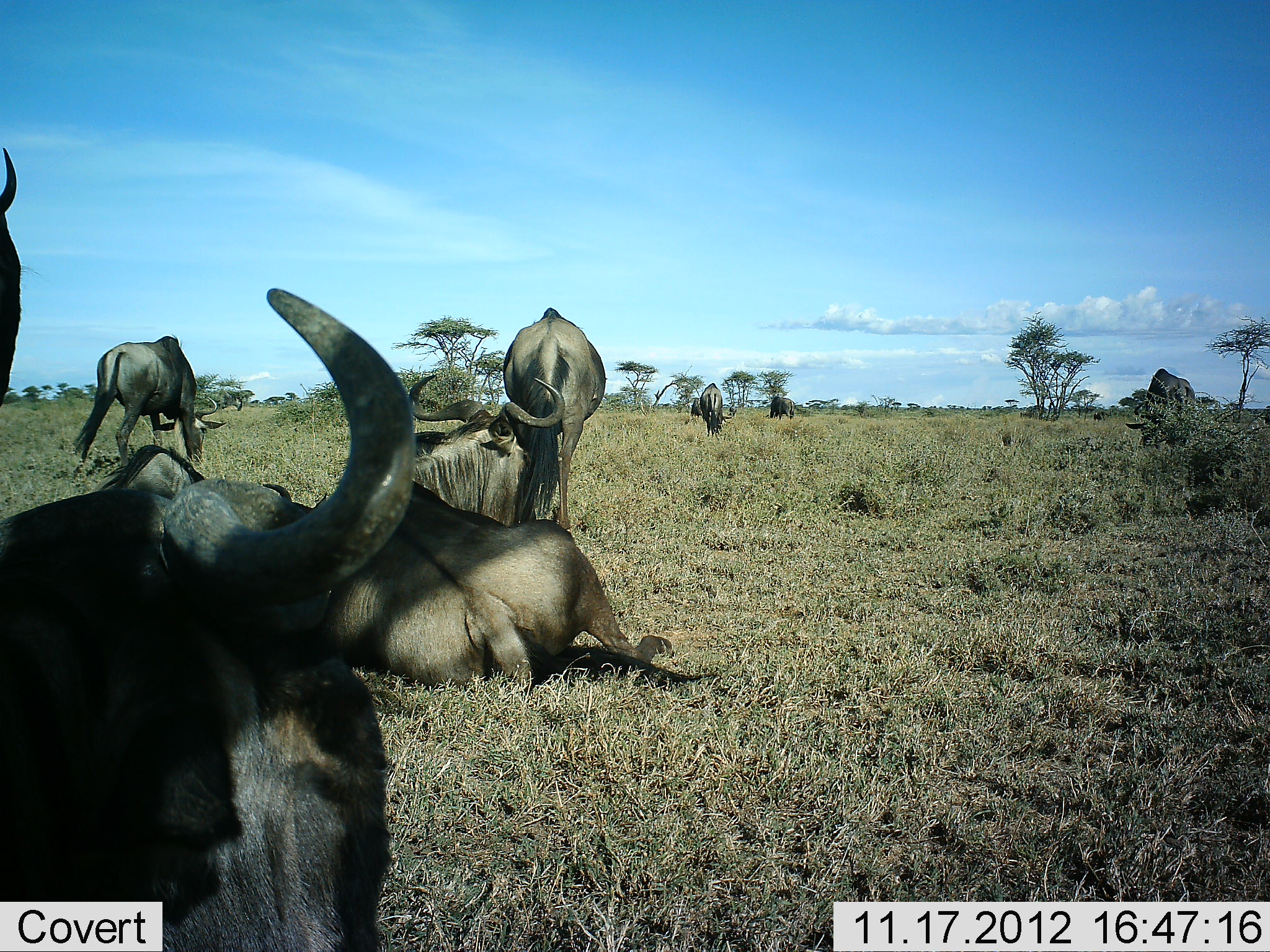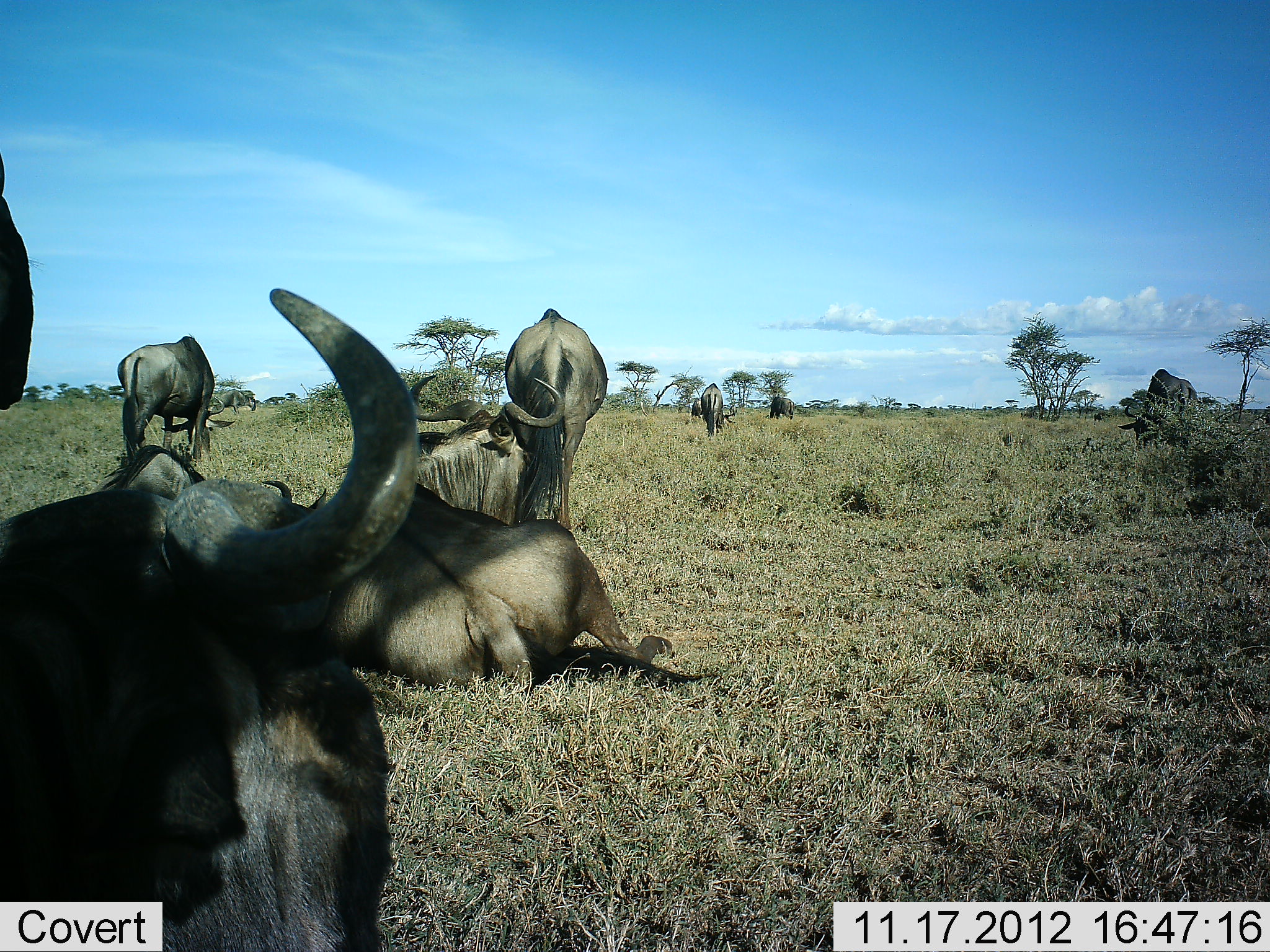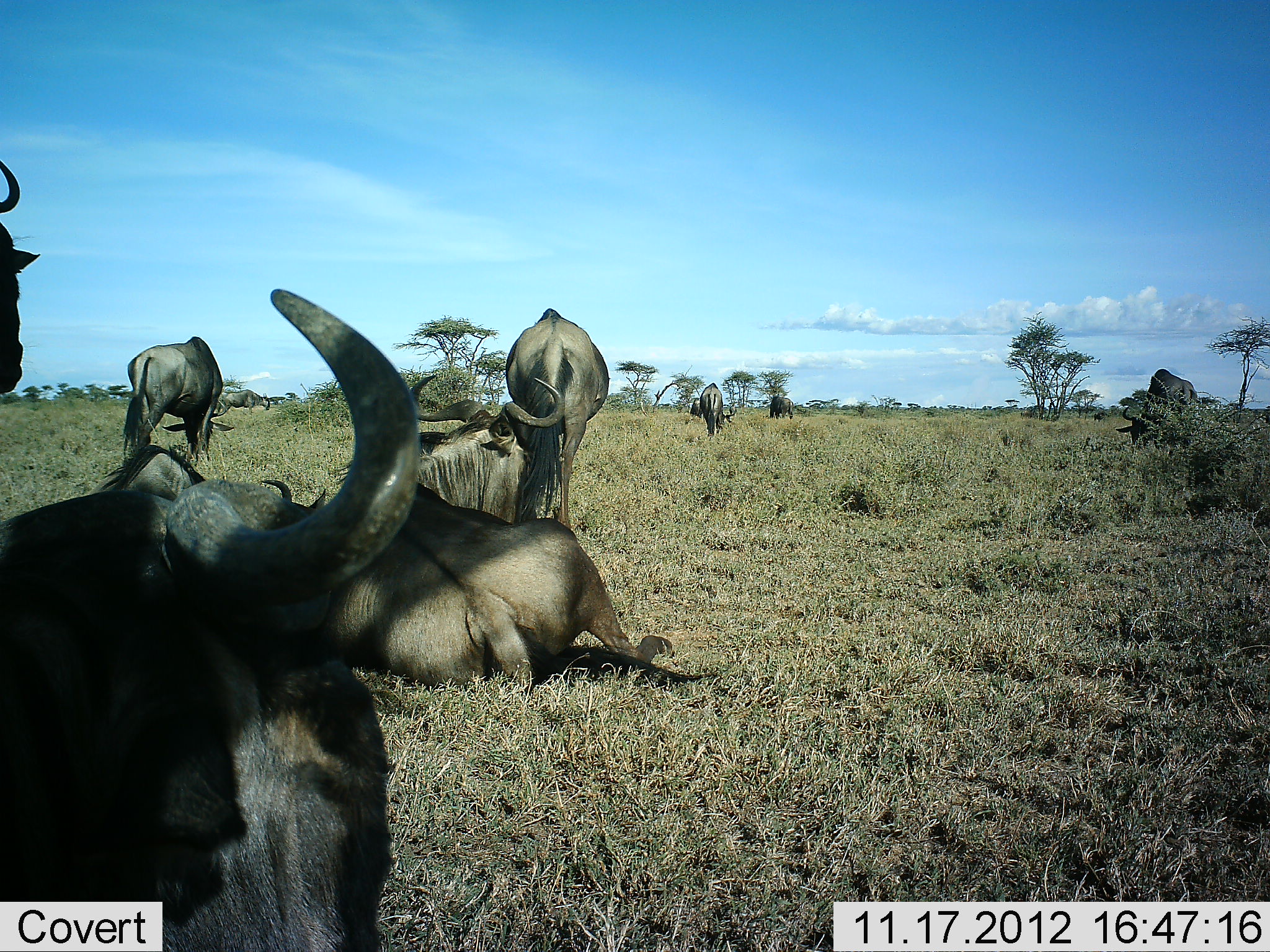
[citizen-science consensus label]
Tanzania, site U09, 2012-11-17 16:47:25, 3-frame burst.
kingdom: Animalia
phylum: Chordata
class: Mammalia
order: Artiodactyla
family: Bovidae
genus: Connochaetes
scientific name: Connochaetes taurinus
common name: blue wildebeest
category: wildebeest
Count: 9.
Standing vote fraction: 60%.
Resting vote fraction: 100%.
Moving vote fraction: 40%.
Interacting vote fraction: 10%.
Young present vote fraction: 0%.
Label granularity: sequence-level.